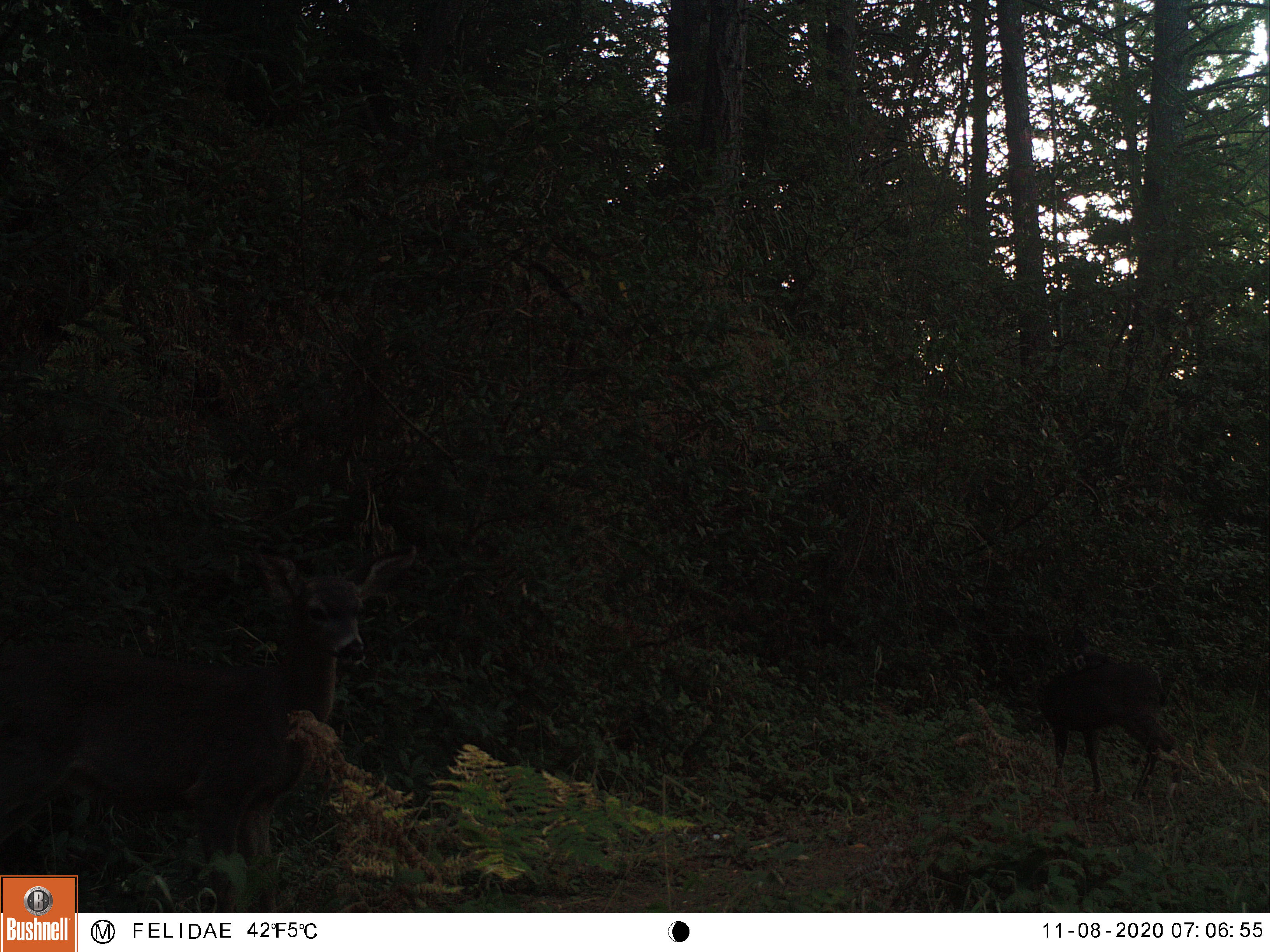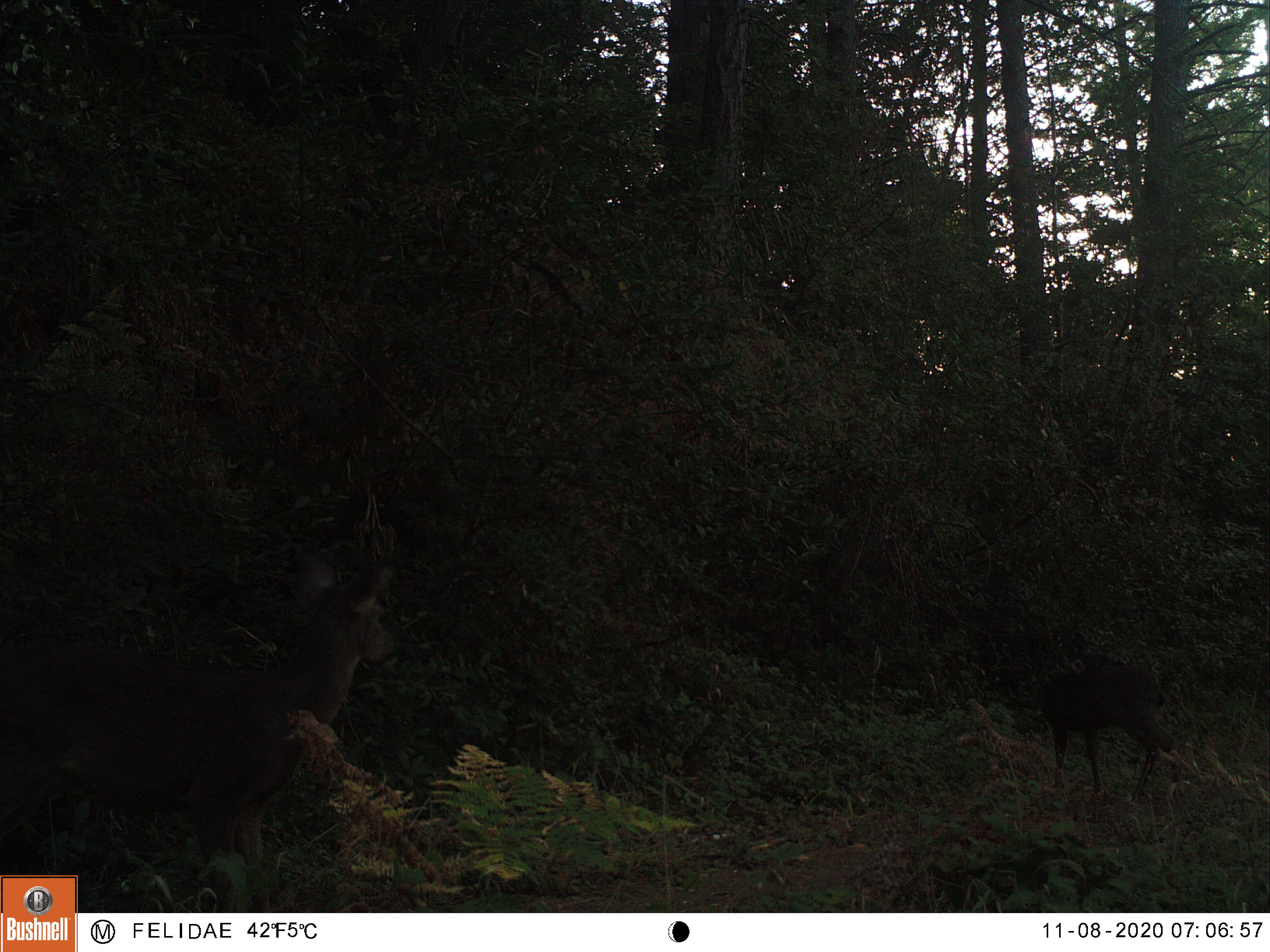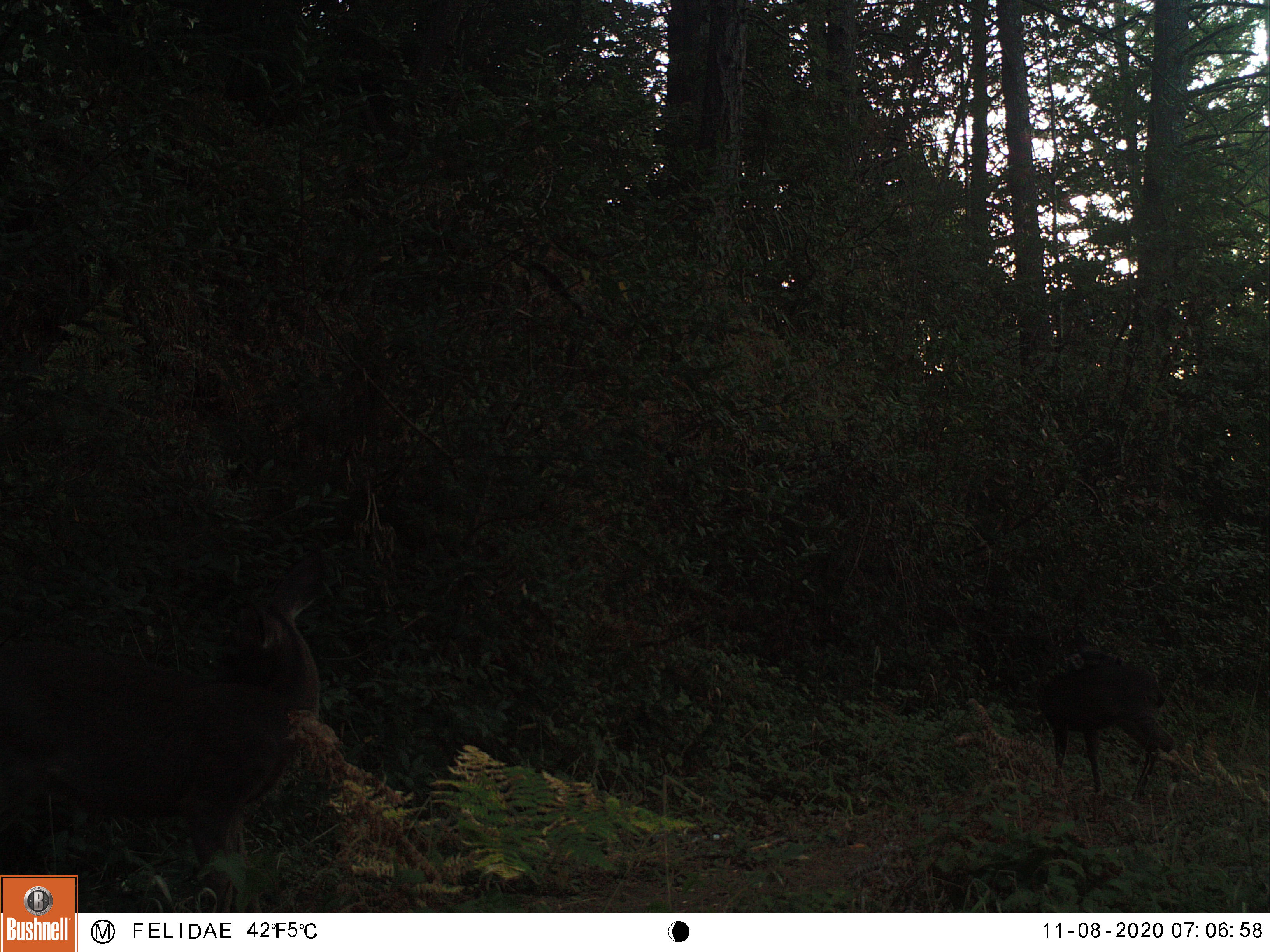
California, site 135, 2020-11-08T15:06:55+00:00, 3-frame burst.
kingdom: Animalia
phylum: Chordata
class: Mammalia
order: Artiodactyla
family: Cervidae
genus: Odocoileus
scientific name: Odocoileus hemionus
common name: mule deer